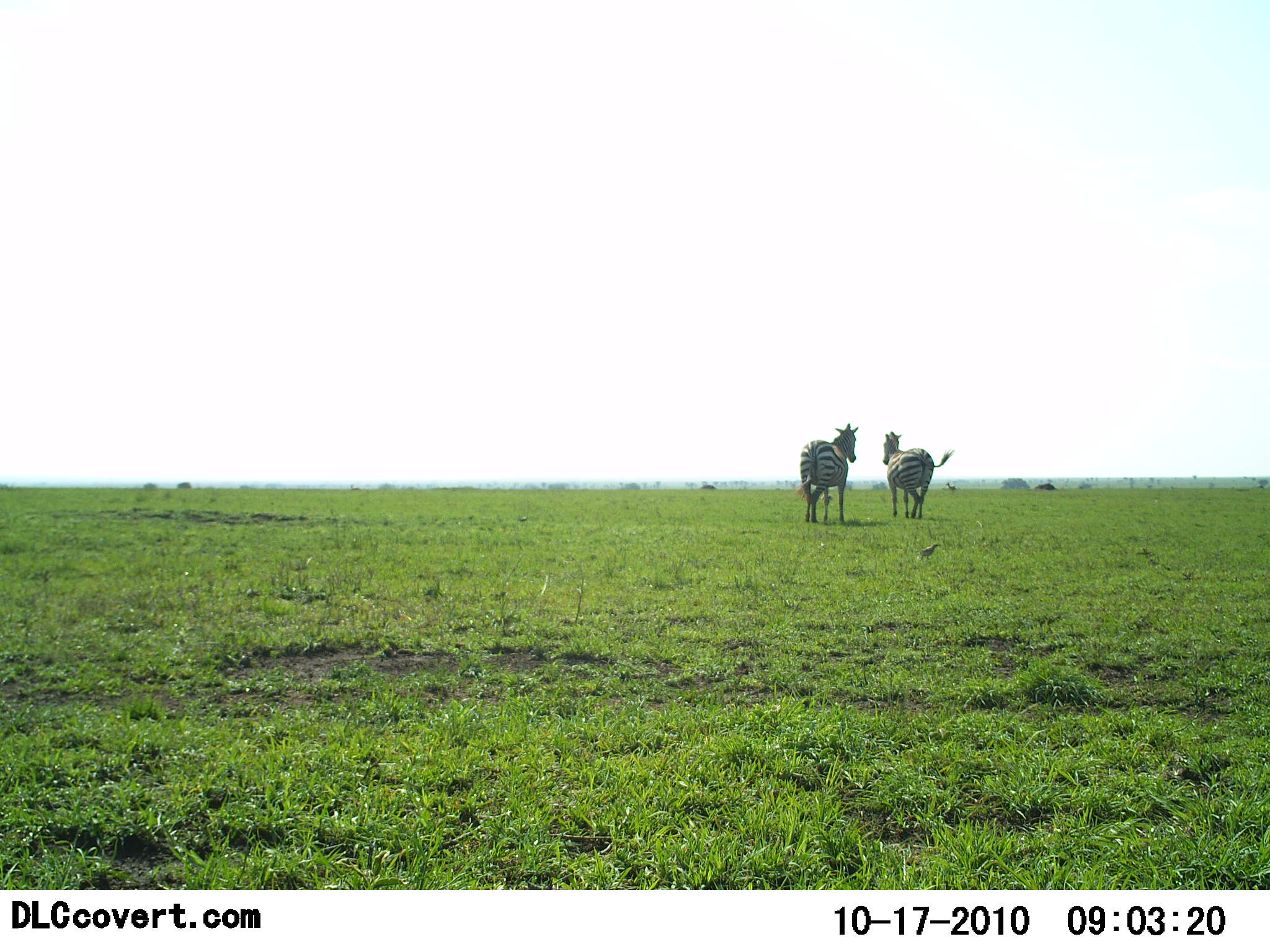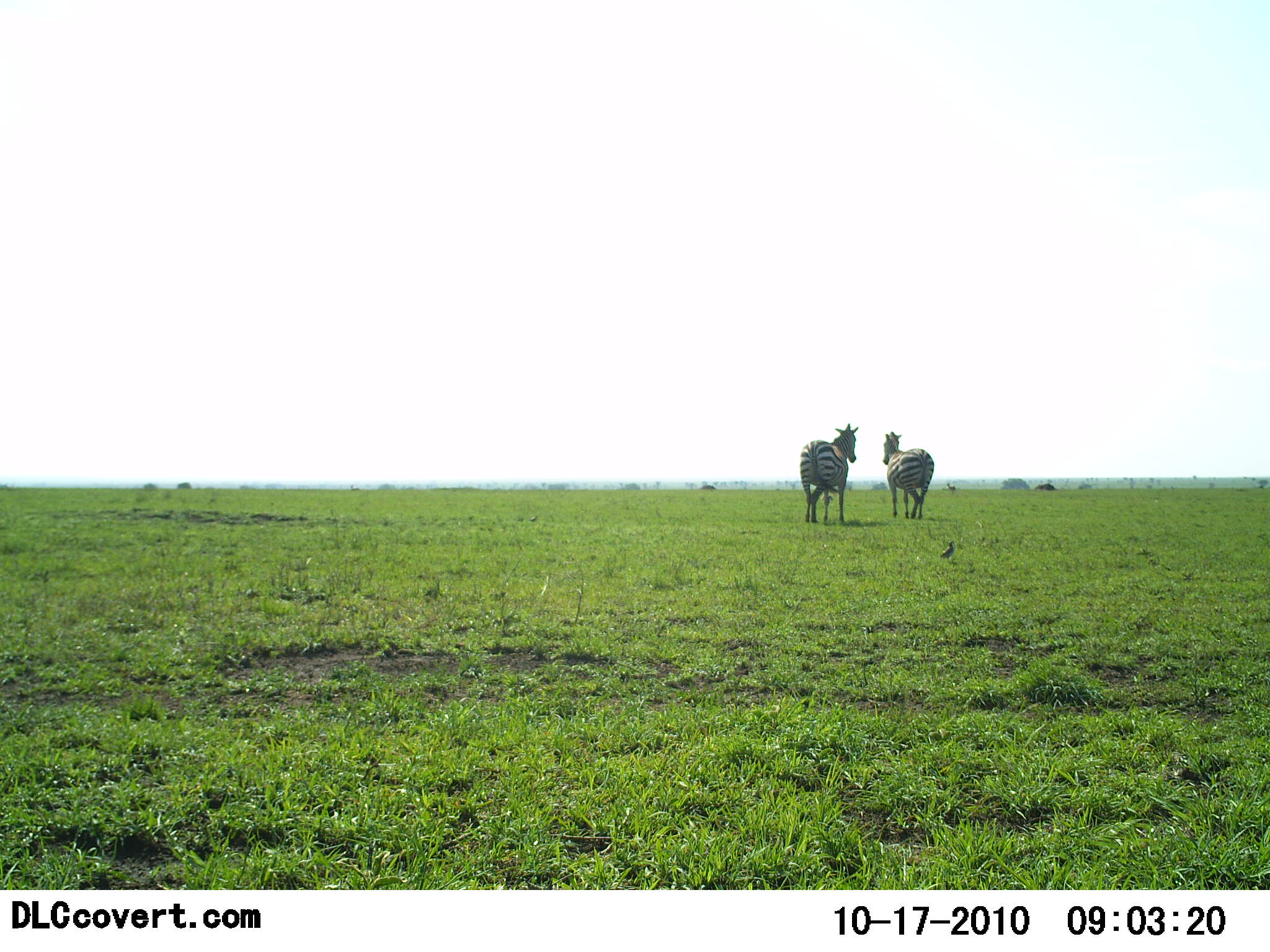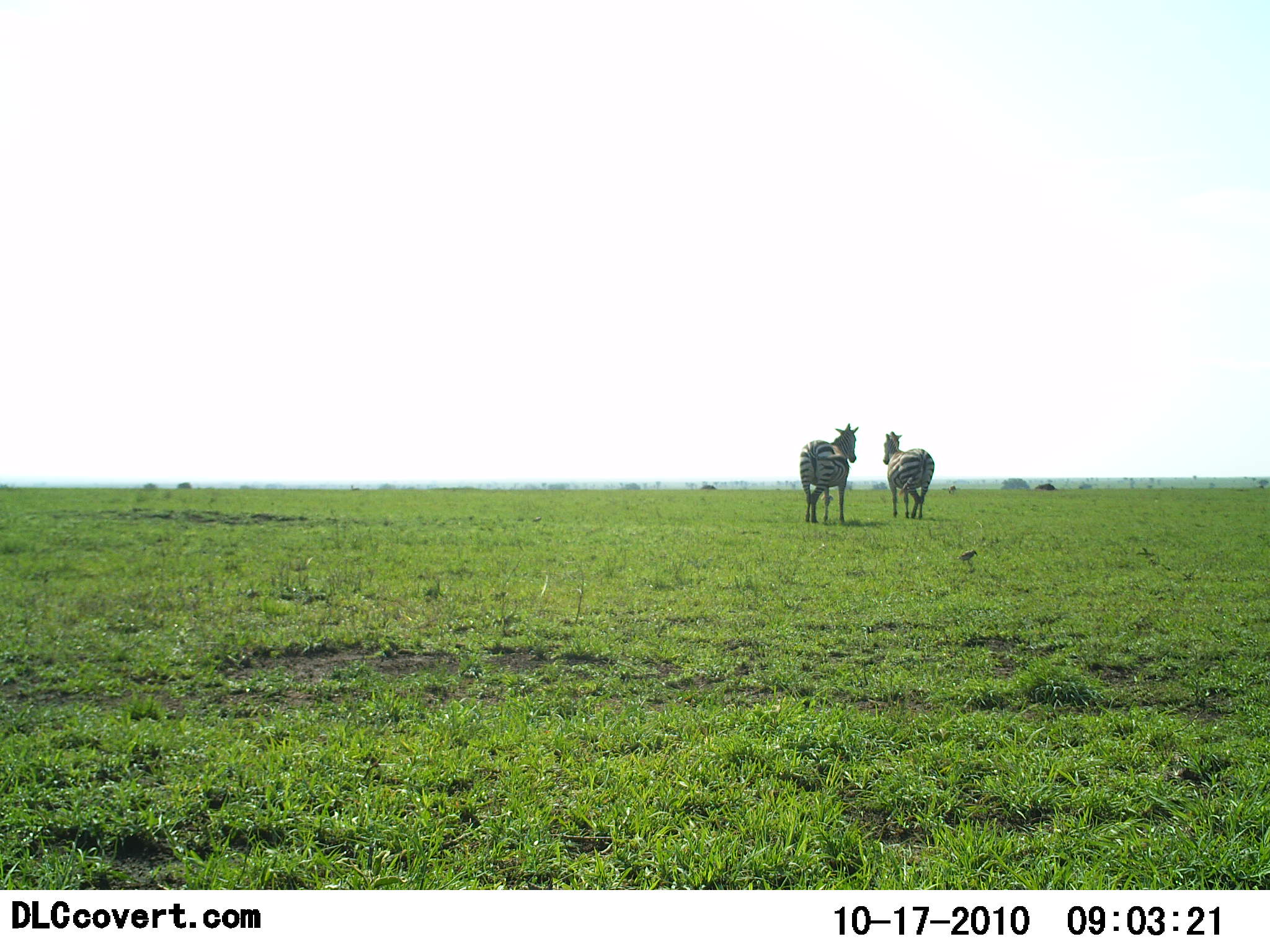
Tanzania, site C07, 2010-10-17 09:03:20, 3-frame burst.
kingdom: Animalia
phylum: Chordata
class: Mammalia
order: Perissodactyla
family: Equidae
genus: Equus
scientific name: Equus quagga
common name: plains zebra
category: zebra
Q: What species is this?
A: Zebra (plains zebra) (Equus quagga).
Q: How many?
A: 2.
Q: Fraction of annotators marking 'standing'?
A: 82%.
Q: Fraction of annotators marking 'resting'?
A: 0%.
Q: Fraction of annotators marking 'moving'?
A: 12%.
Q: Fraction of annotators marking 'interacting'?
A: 6%.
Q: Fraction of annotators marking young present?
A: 0%.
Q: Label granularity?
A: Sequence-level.